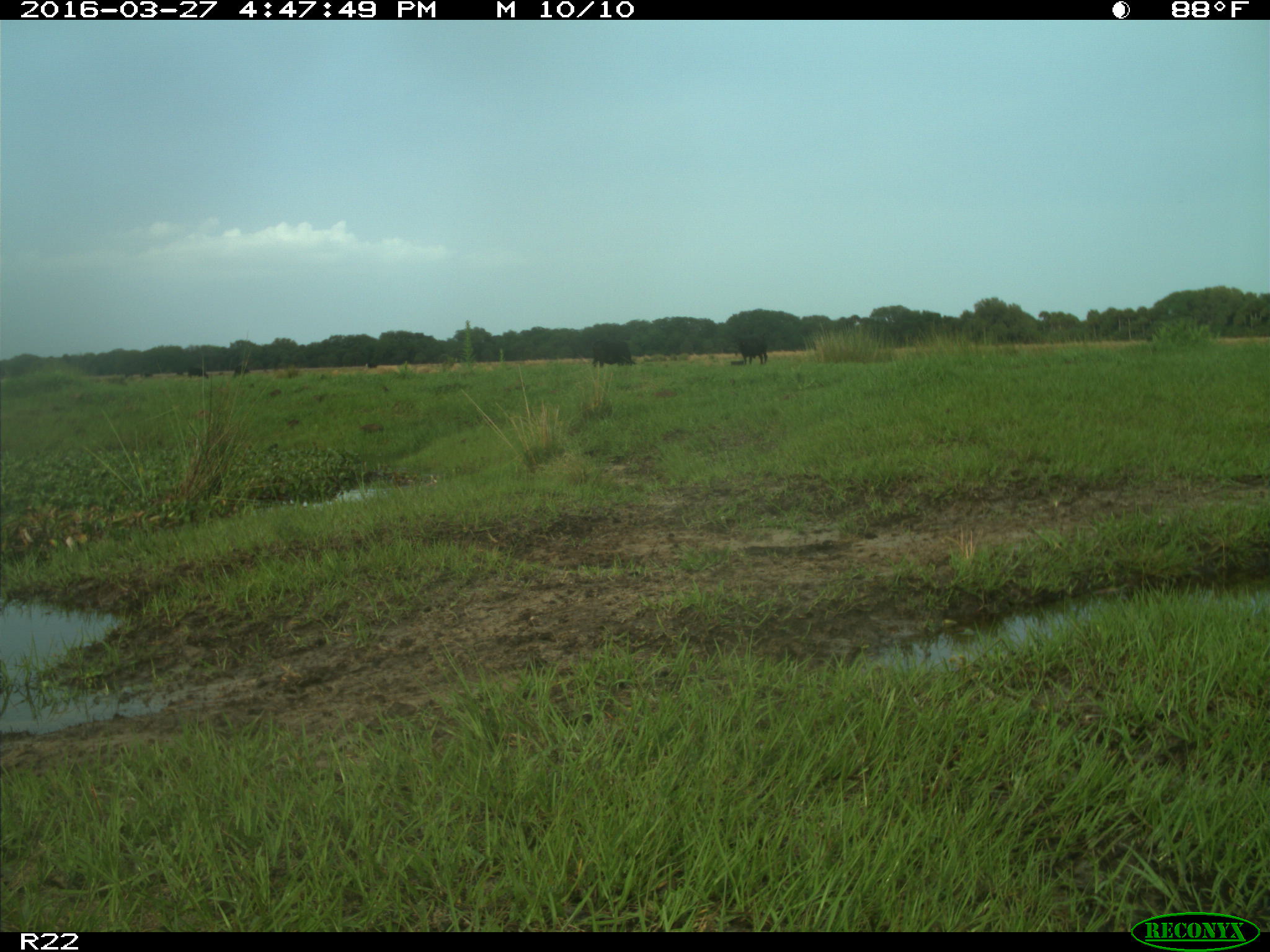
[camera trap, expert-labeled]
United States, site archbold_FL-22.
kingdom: Animalia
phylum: Chordata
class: Mammalia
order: Artiodactyla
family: Bovidae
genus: Bos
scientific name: Bos taurus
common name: domestic cow